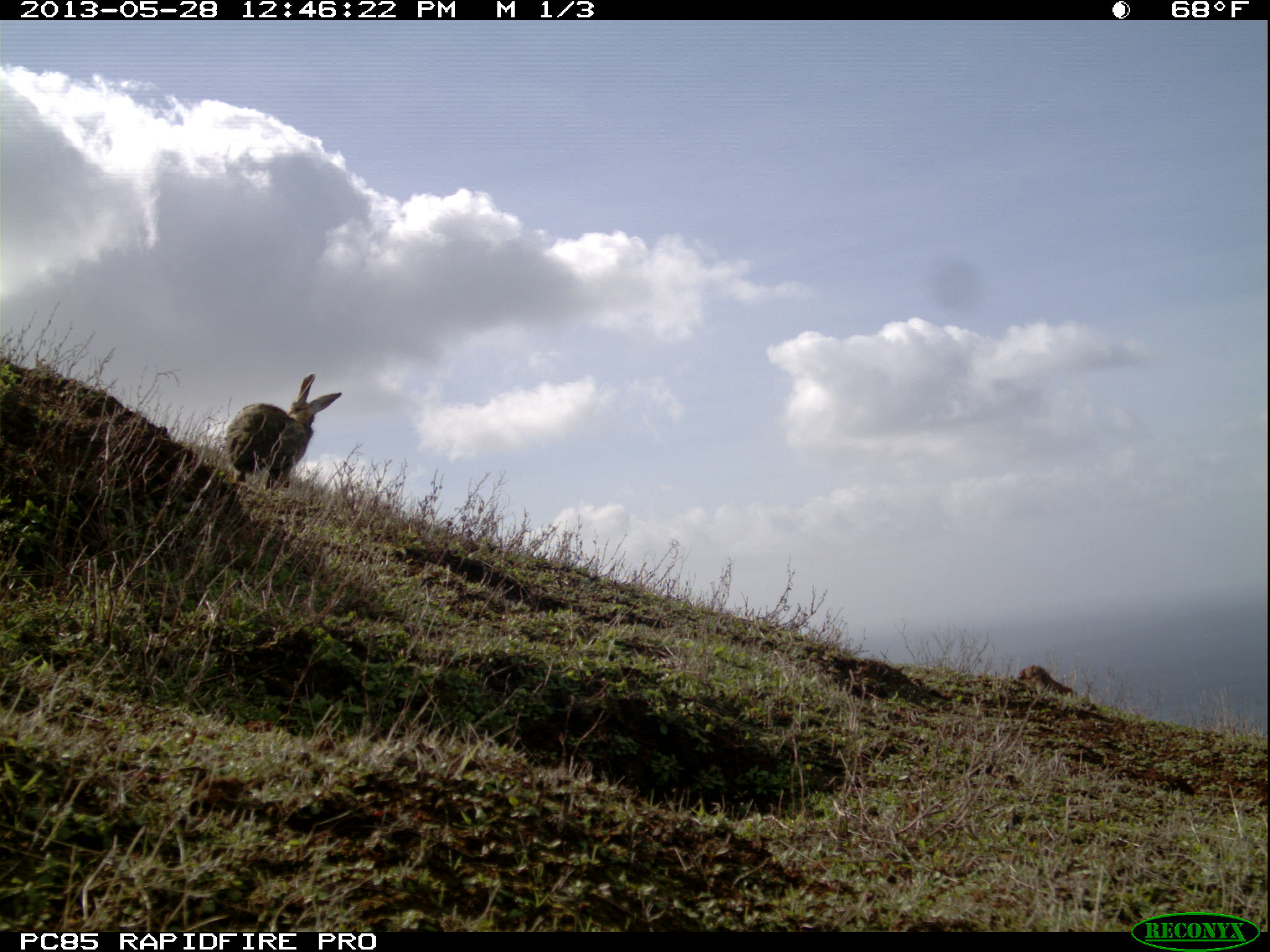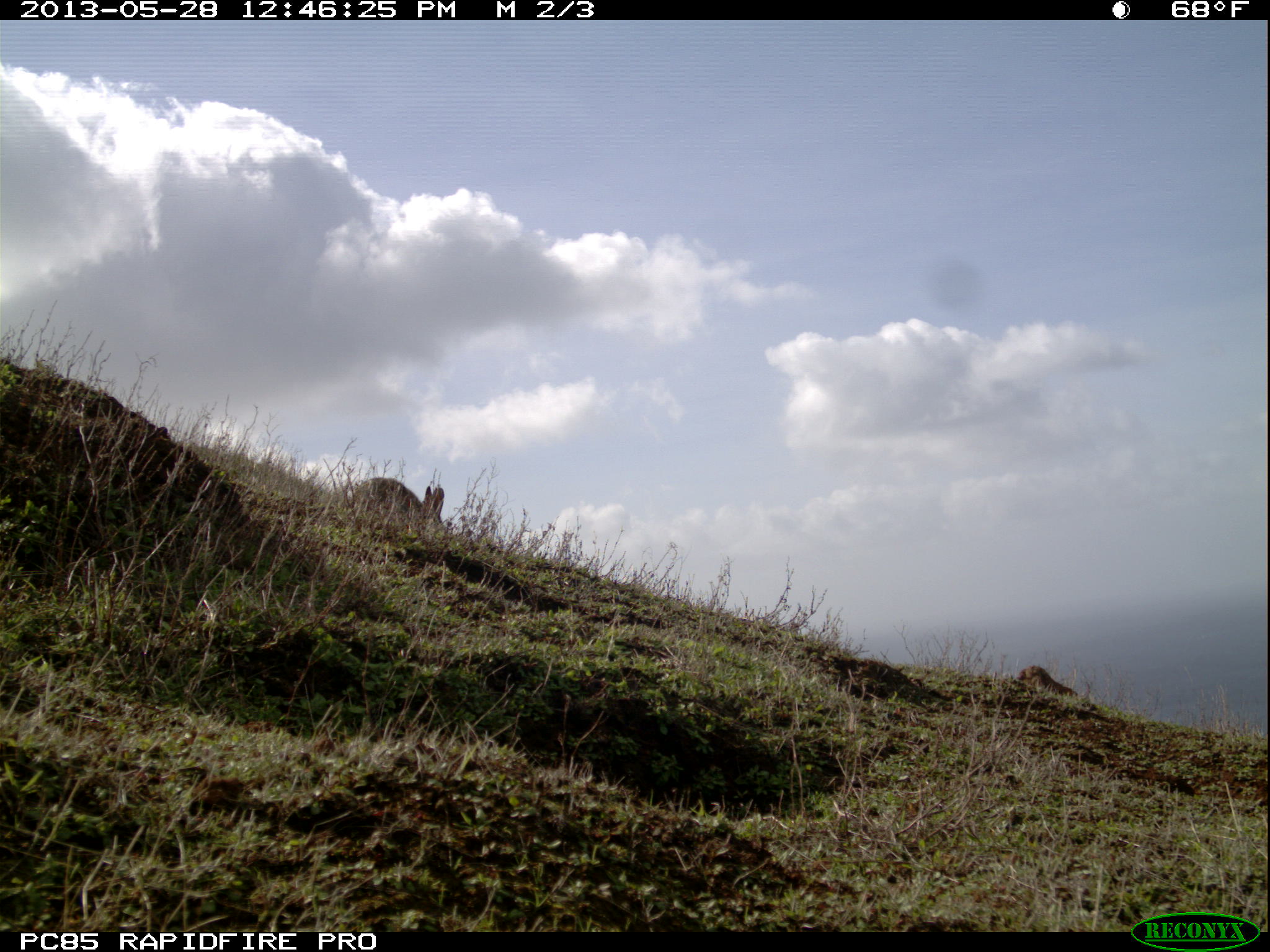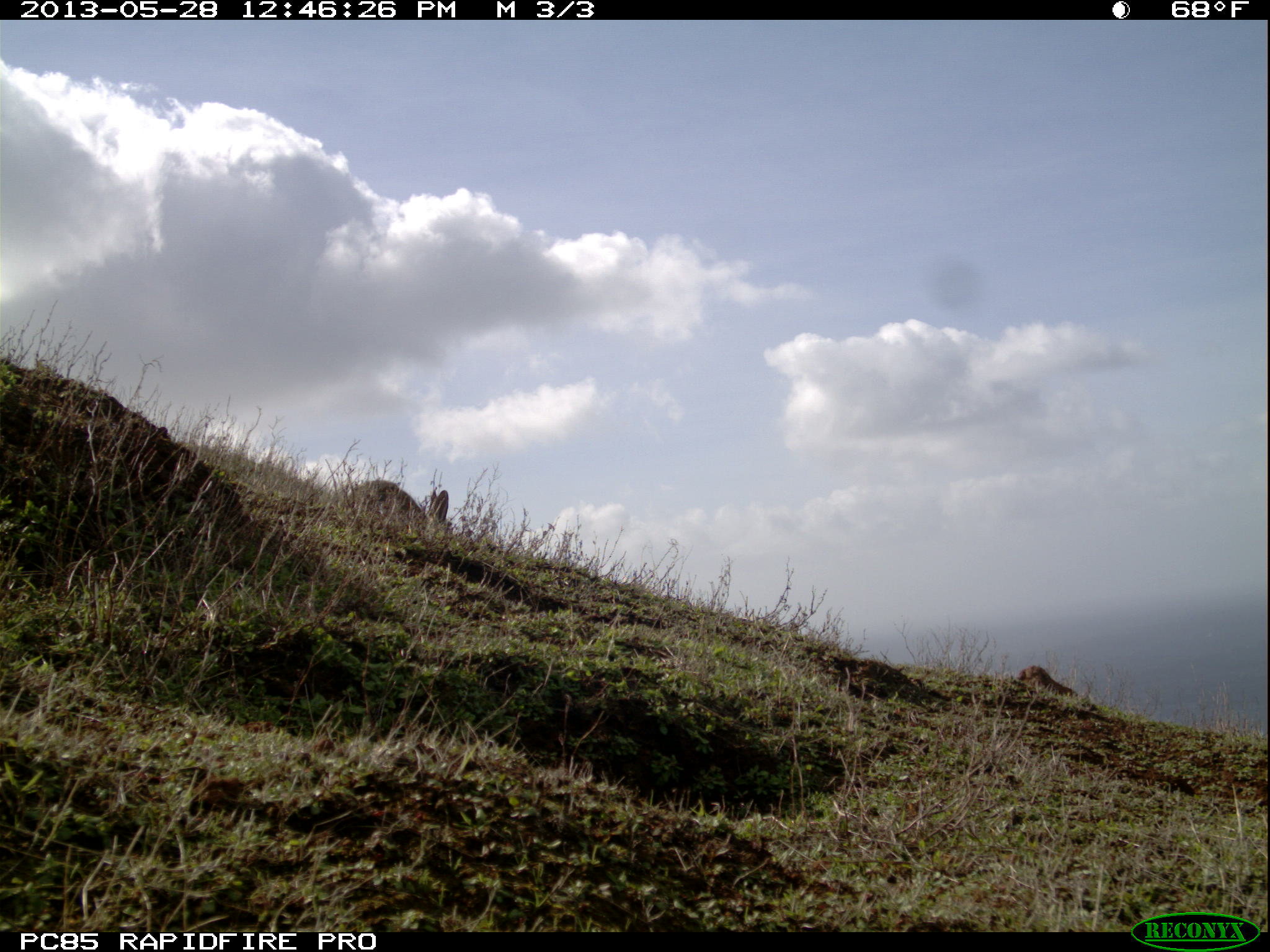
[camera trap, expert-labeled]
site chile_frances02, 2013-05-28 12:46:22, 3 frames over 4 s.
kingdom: Animalia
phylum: Chordata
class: Mammalia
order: Lagomorpha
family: Leporidae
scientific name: Leporidae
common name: rabbits and hares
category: rabbit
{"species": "rabbit (rabbits and hares) (Leporidae)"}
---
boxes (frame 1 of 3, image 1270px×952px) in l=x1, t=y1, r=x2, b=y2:
rabbit: l=220, t=376, r=342, b=496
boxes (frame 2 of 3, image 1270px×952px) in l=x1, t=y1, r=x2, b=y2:
rabbit: l=349, t=476, r=442, b=538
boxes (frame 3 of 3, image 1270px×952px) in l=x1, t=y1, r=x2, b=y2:
rabbit: l=342, t=478, r=446, b=536